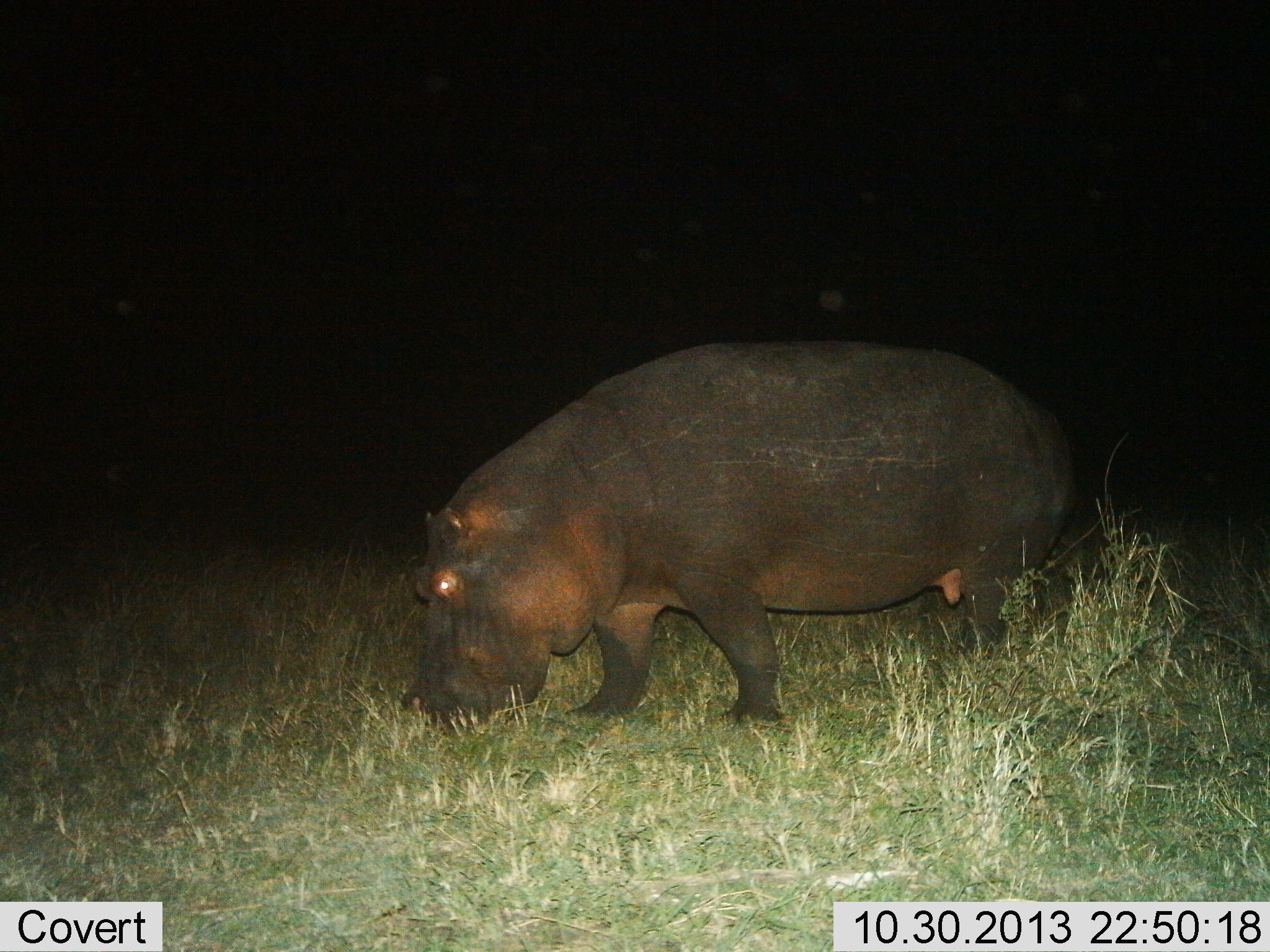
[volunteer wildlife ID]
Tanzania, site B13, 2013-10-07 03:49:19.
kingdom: Animalia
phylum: Chordata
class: Mammalia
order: Artiodactyla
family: Hippopotamidae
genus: Hippopotamus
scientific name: Hippopotamus amphibius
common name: hippopotamus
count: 1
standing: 26%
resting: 0%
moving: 9%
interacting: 0%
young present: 0%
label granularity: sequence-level